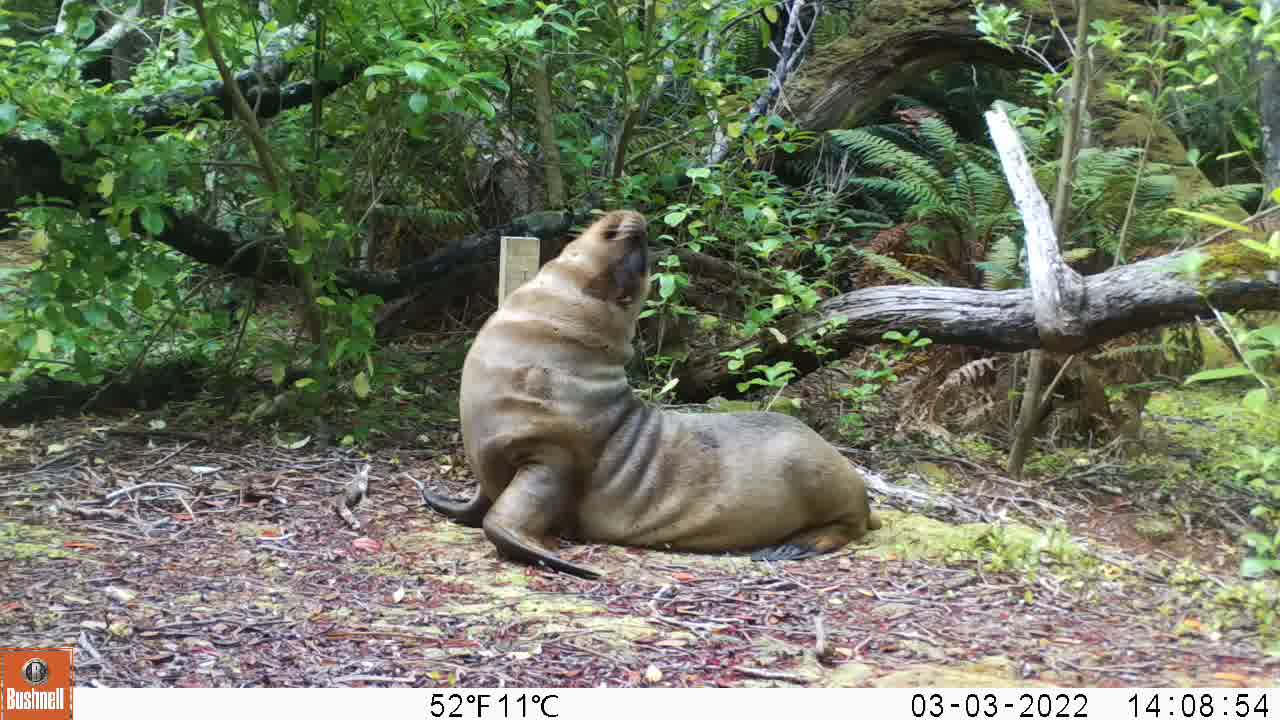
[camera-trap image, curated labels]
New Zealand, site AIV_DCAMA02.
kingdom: Animalia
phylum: Chordata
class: Mammalia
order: Carnivora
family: Otariidae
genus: Phocarctos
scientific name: Phocarctos hookeri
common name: new zealand sea lion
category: sealion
Sealion (new zealand sea lion) (Phocarctos hookeri).